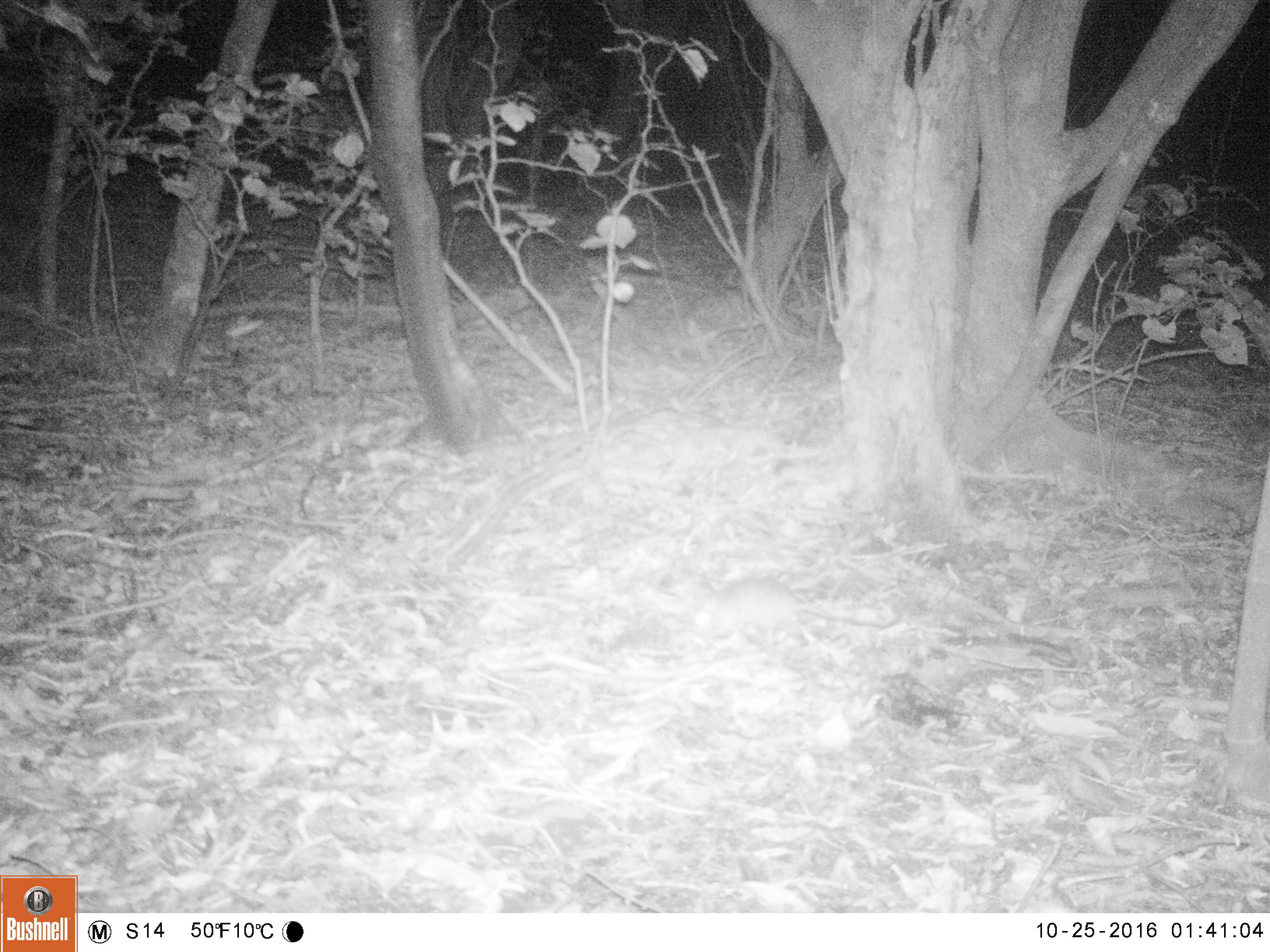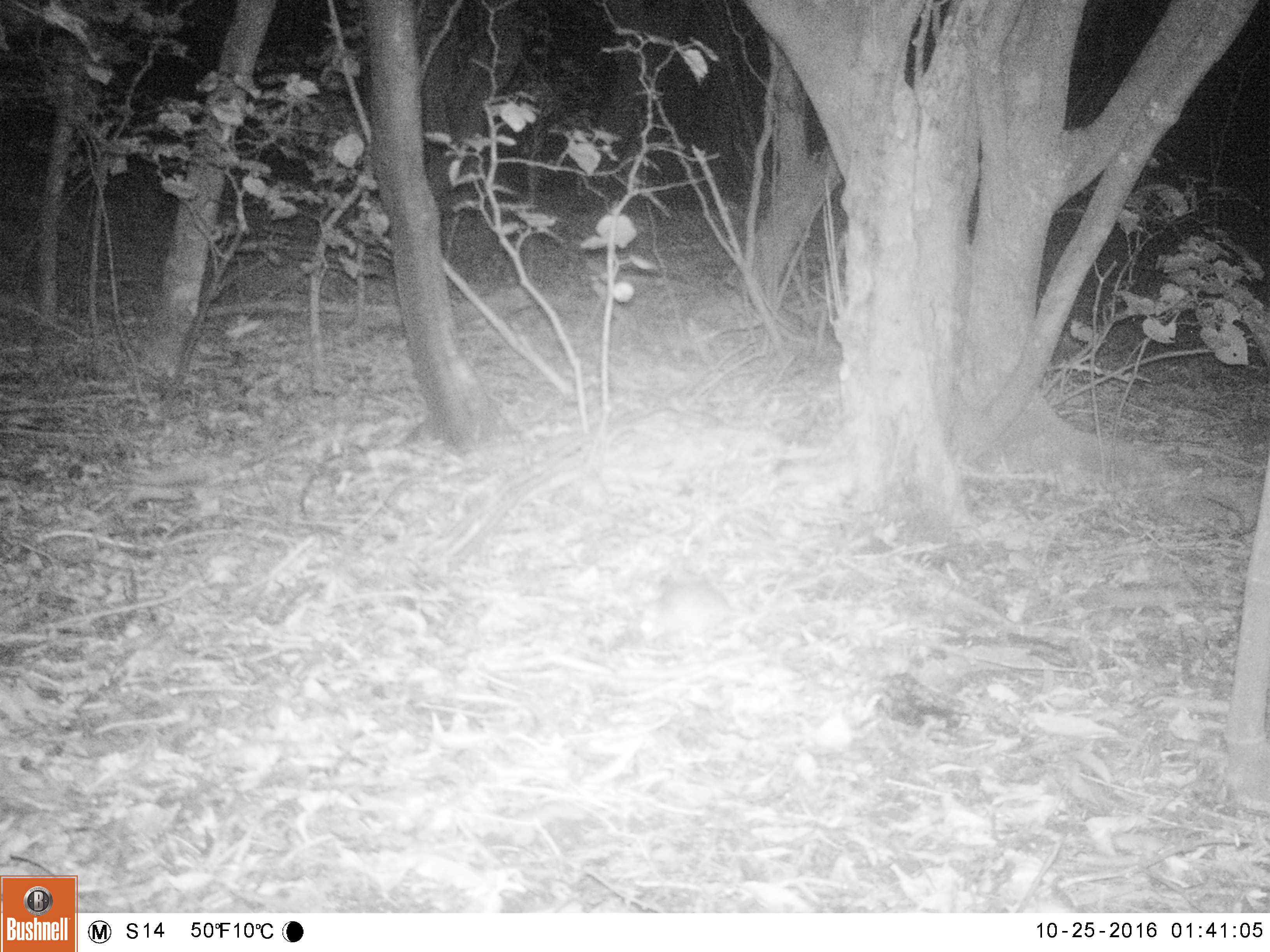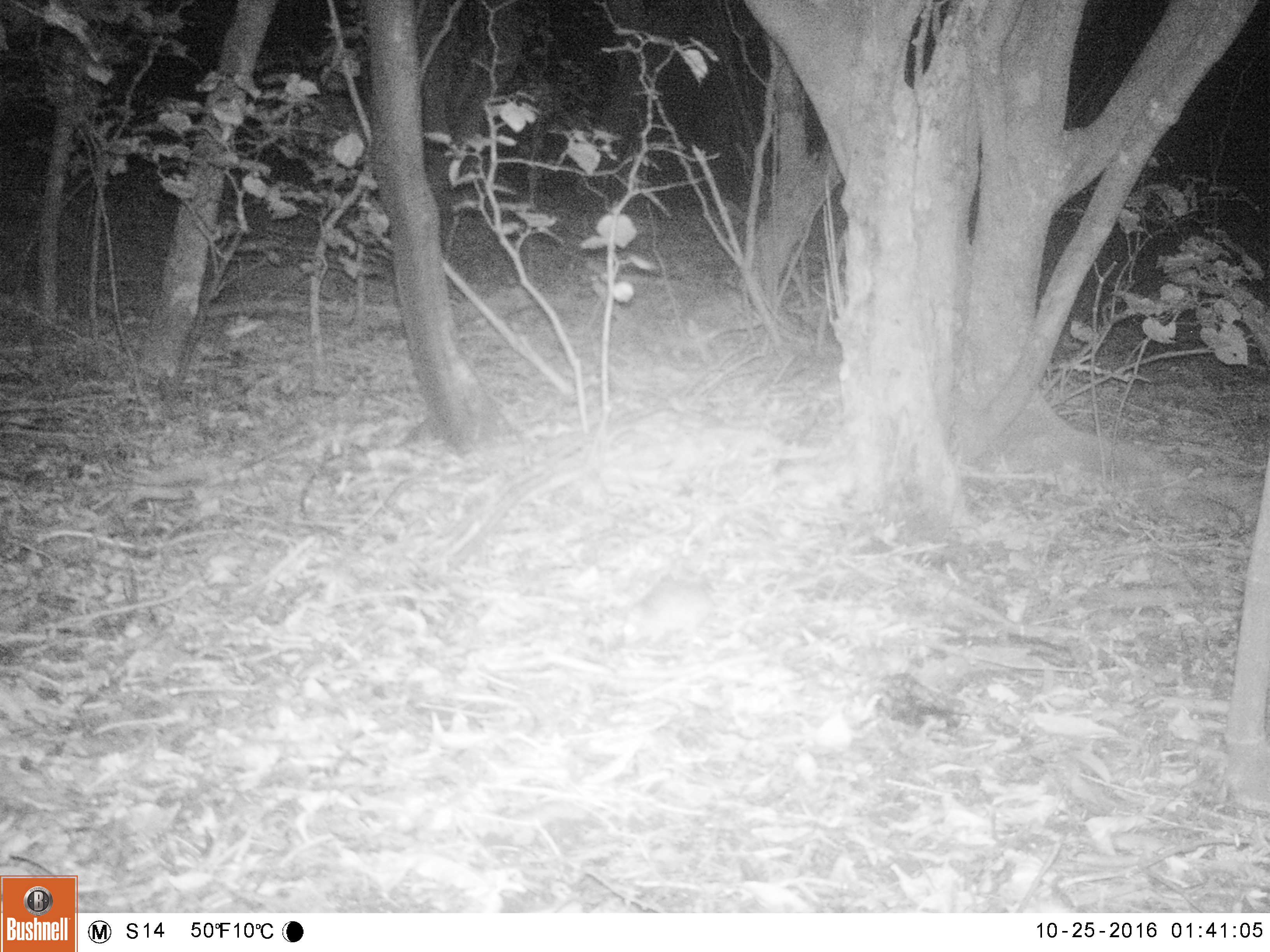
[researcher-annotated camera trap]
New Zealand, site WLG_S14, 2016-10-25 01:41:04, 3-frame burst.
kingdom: Animalia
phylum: Chordata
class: Mammalia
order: Rodentia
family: Muridae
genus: Rattus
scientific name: Rattus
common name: rat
Rat (Rattus).